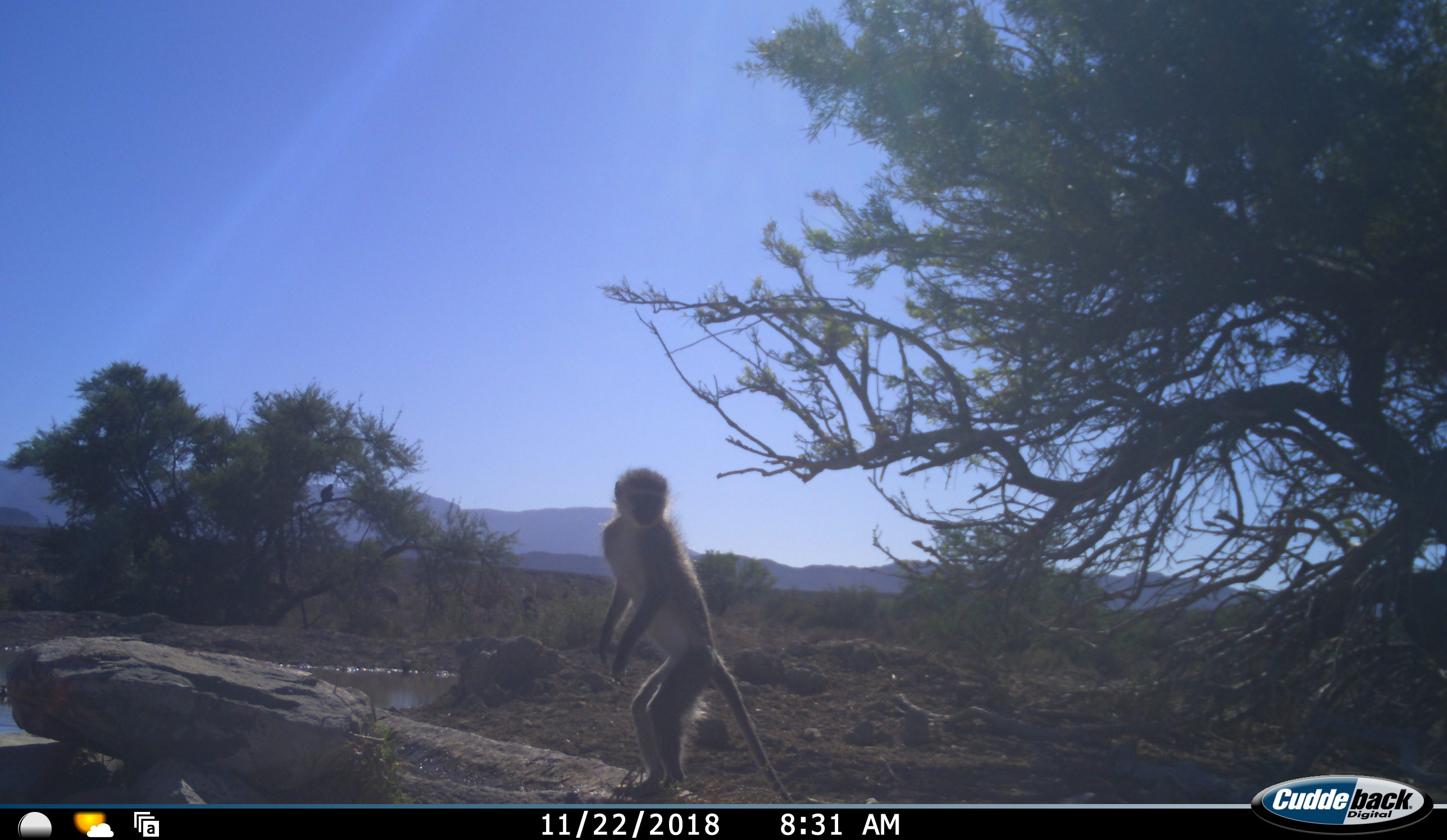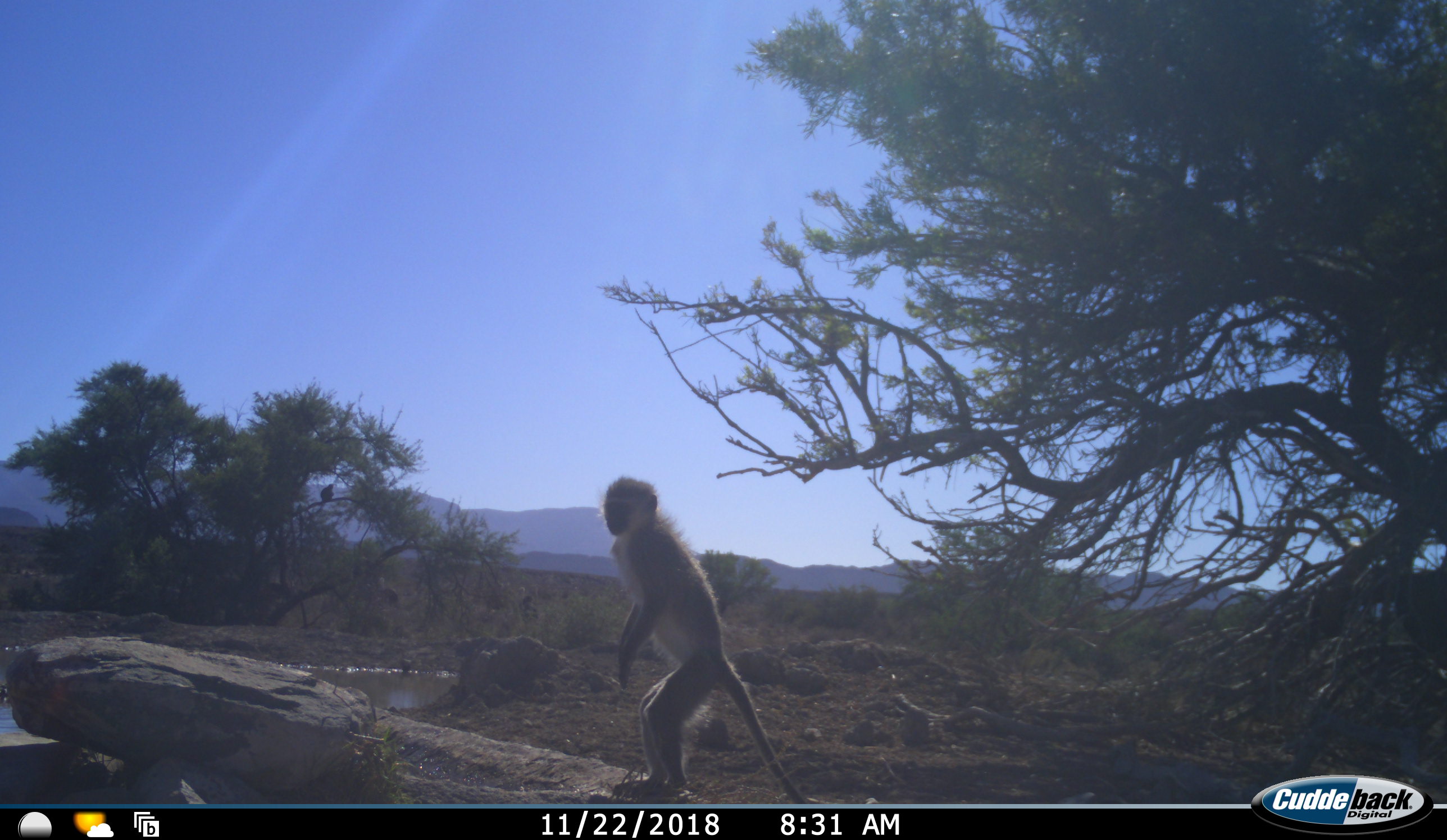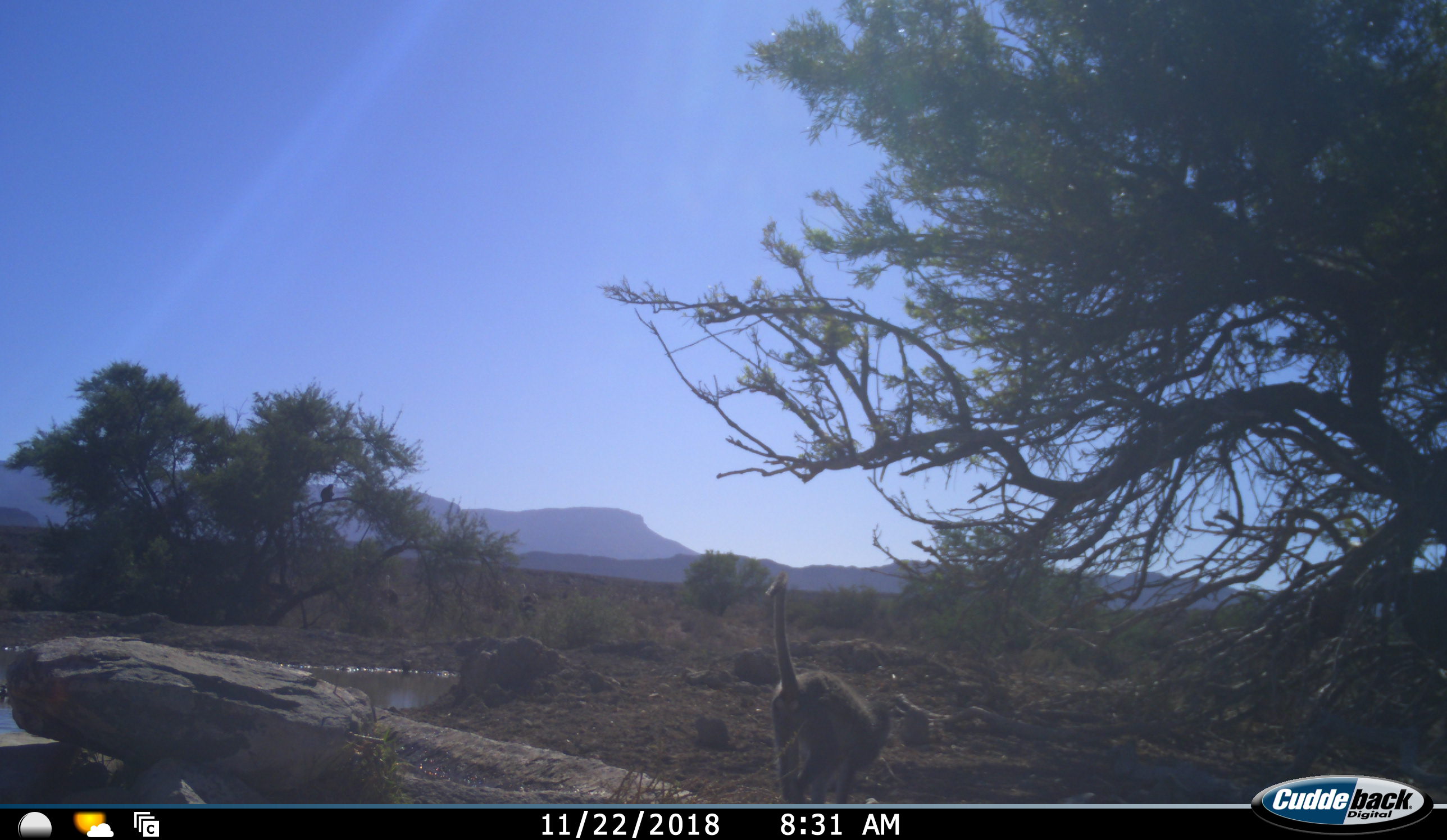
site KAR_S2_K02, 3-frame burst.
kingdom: Animalia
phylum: Chordata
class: Mammalia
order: Primates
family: Cercopithecidae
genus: Chlorocebus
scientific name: Chlorocebus pygerythrus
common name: vervet monkey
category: monkeyvervet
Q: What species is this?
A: Monkeyvervet (vervet monkey) (Chlorocebus pygerythrus).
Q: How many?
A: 1.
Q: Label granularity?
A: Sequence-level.